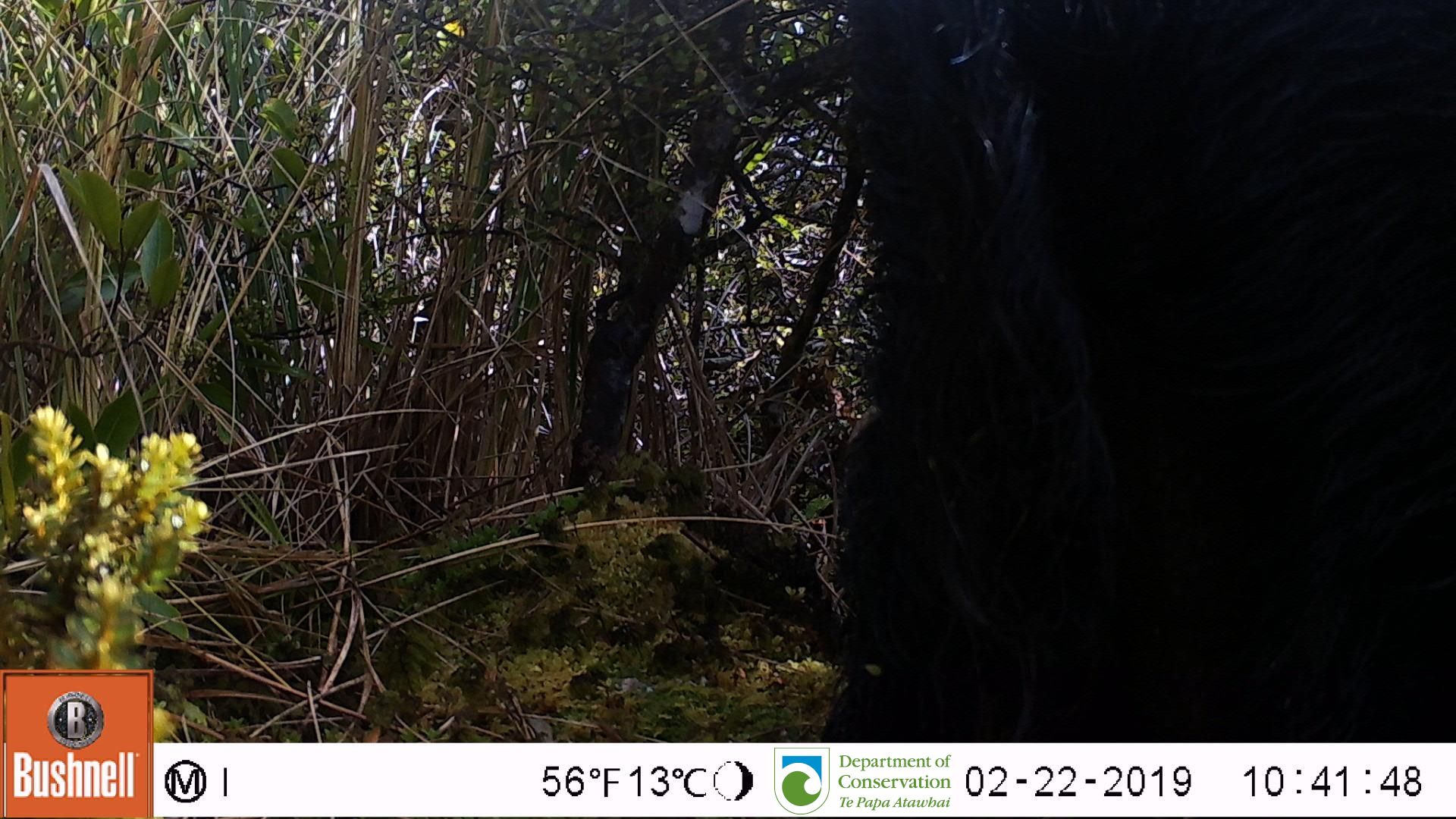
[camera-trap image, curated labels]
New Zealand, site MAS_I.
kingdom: Animalia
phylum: Chordata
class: Mammalia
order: Artiodactyla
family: Suidae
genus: Sus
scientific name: Sus scrofa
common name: pig